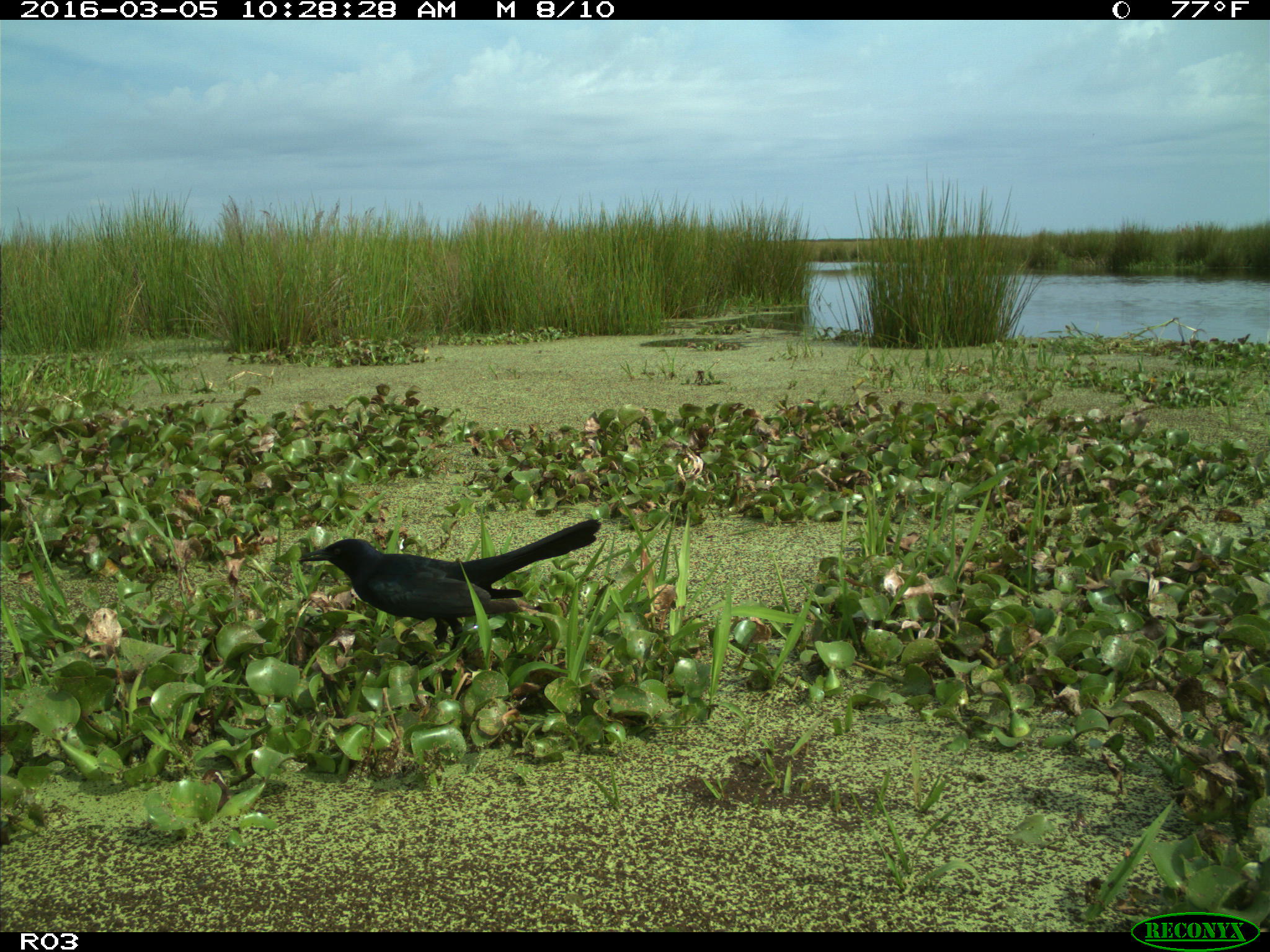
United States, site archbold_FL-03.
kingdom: Animalia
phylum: Chordata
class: Aves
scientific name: Aves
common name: birds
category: unidentified bird